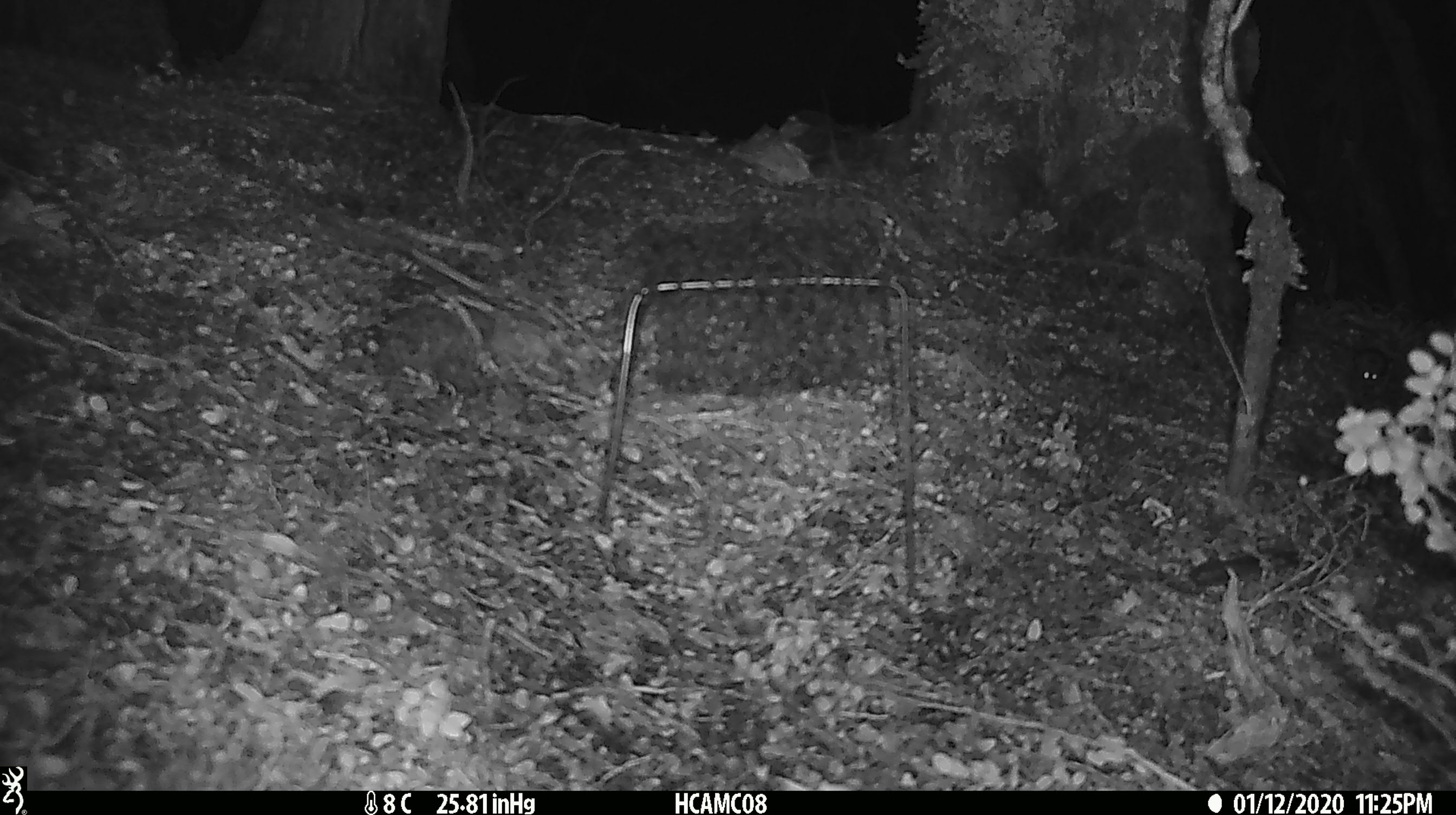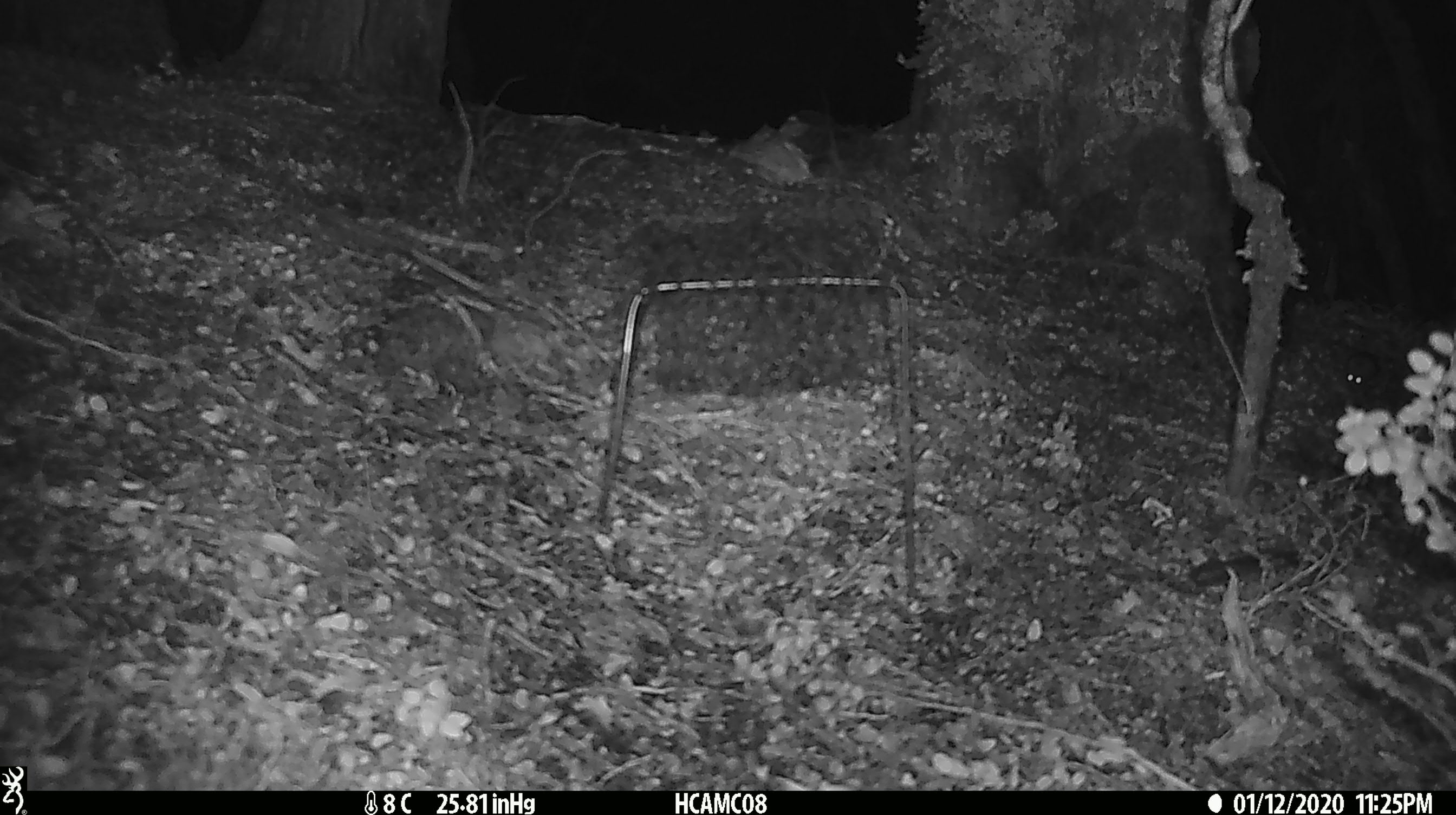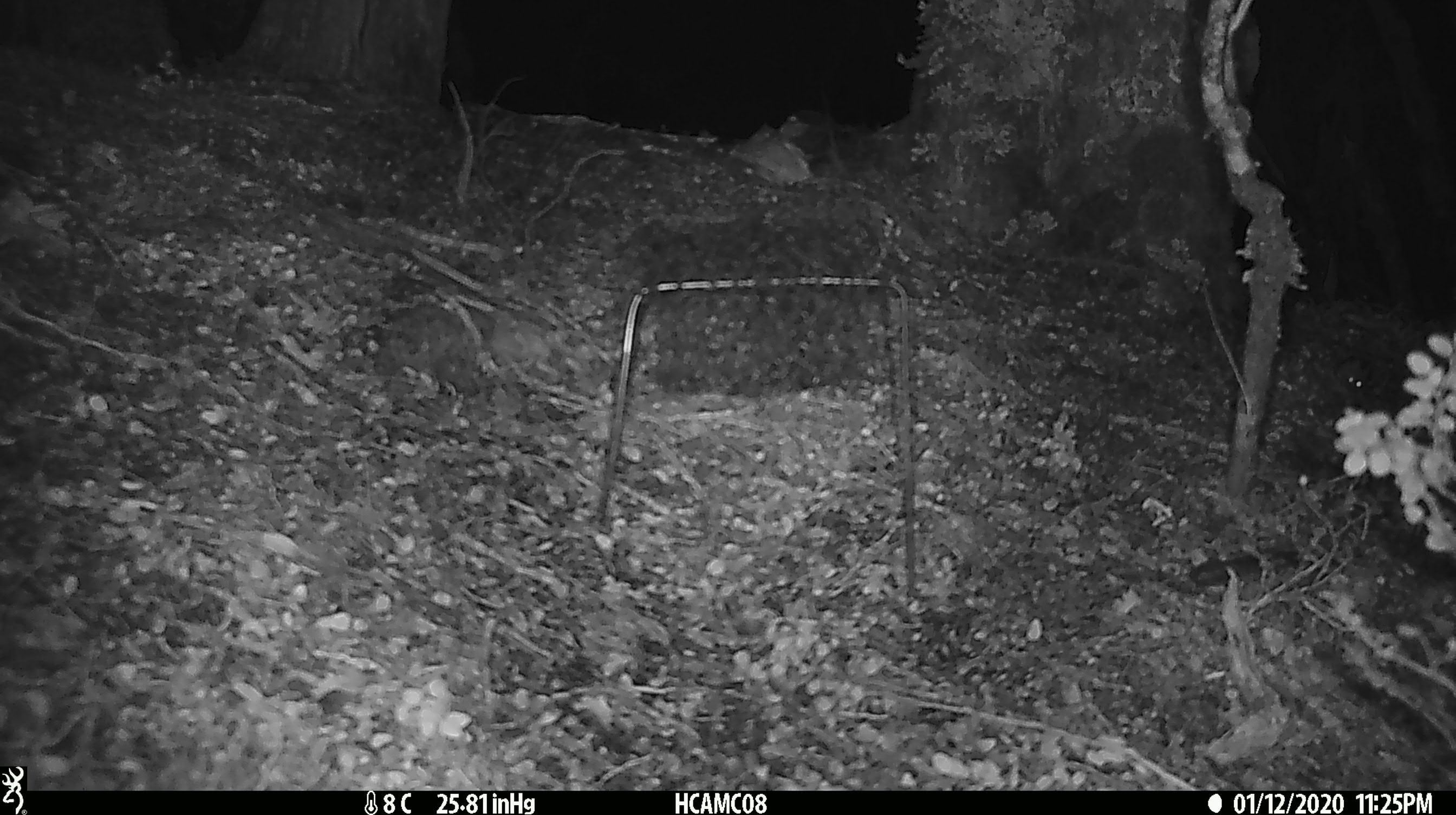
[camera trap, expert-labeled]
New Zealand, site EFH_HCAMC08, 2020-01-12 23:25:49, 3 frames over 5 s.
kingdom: Animalia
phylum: Chordata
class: Mammalia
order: Rodentia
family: Muridae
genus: Mus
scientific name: Mus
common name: mouse